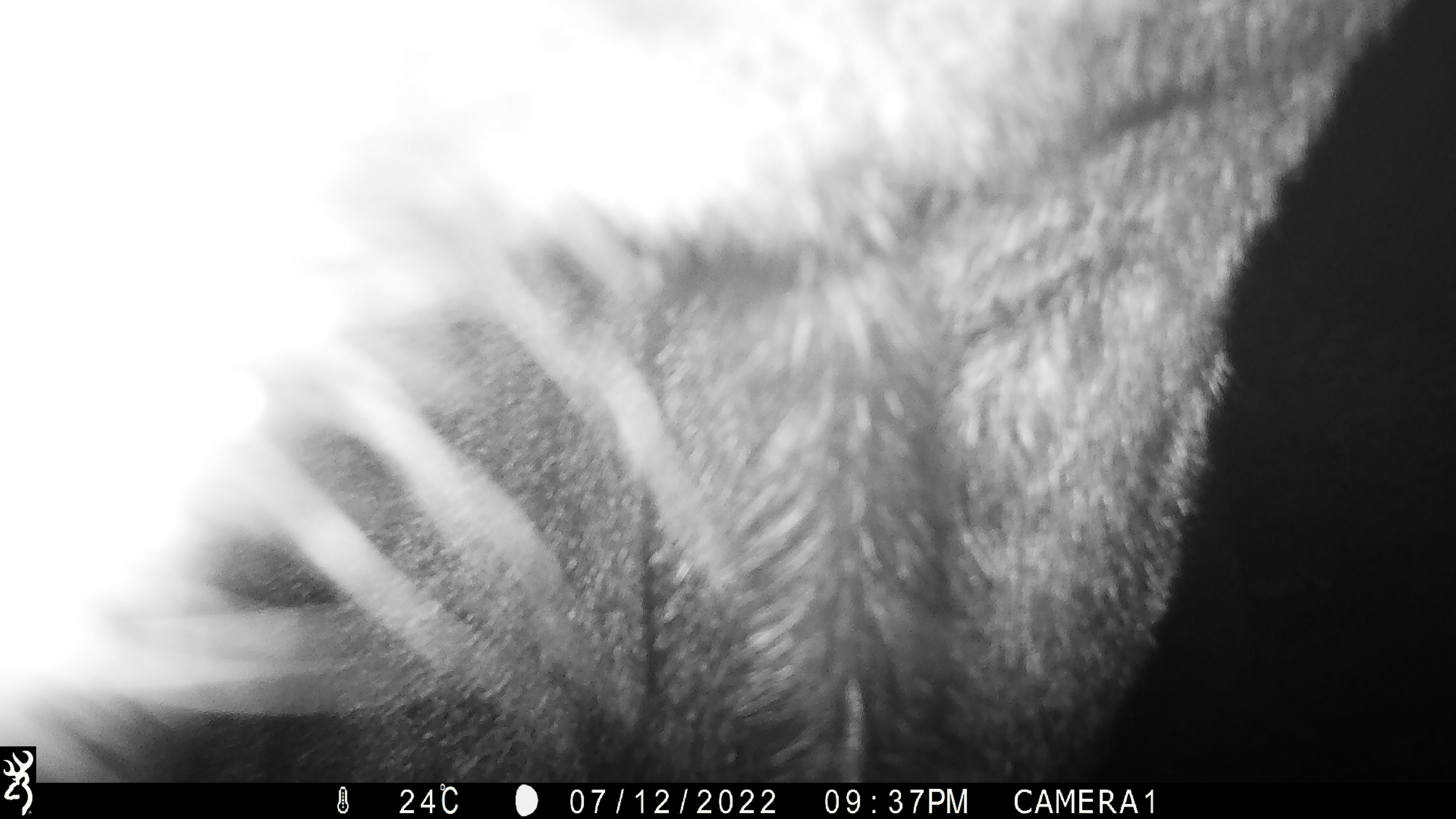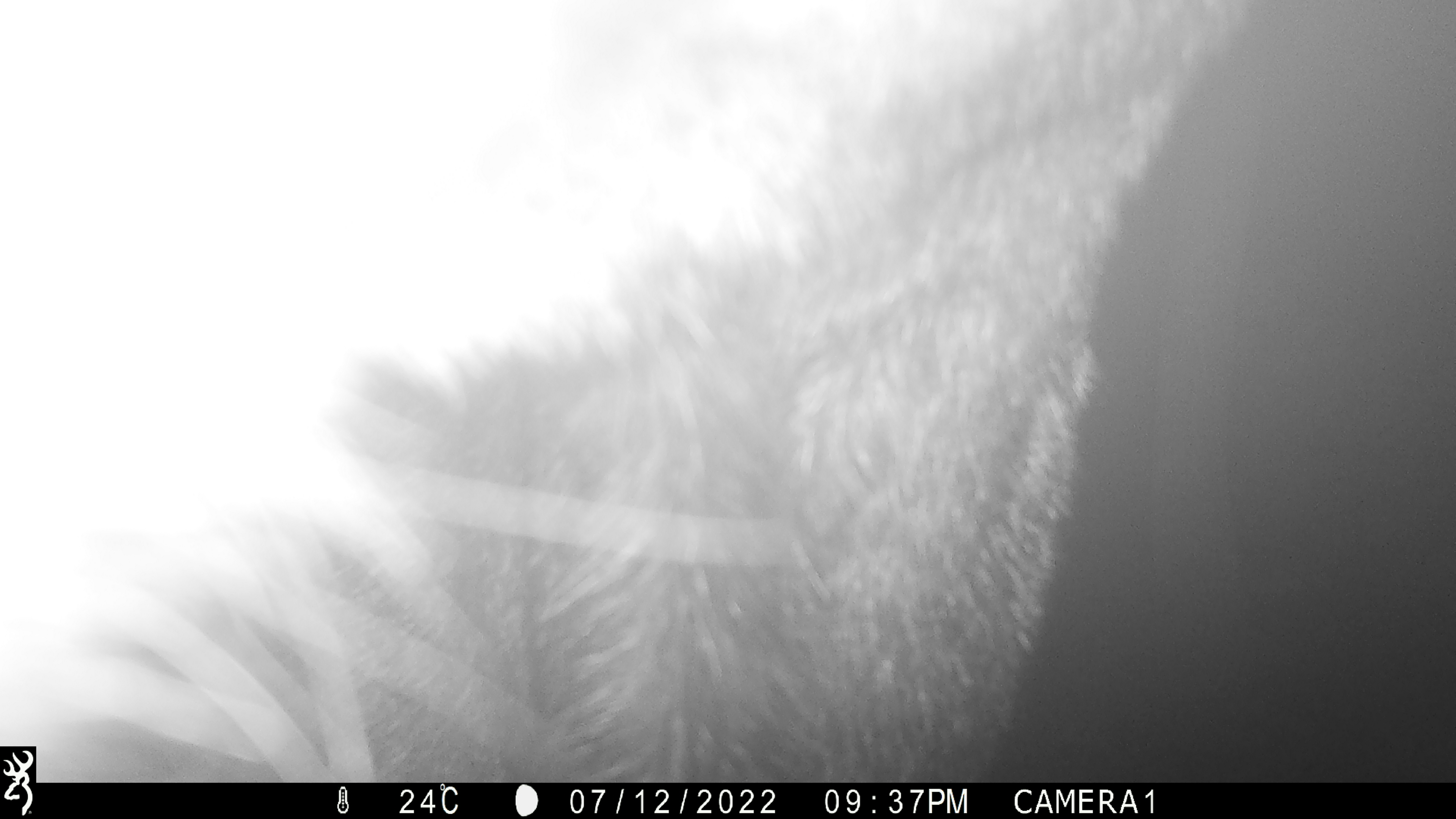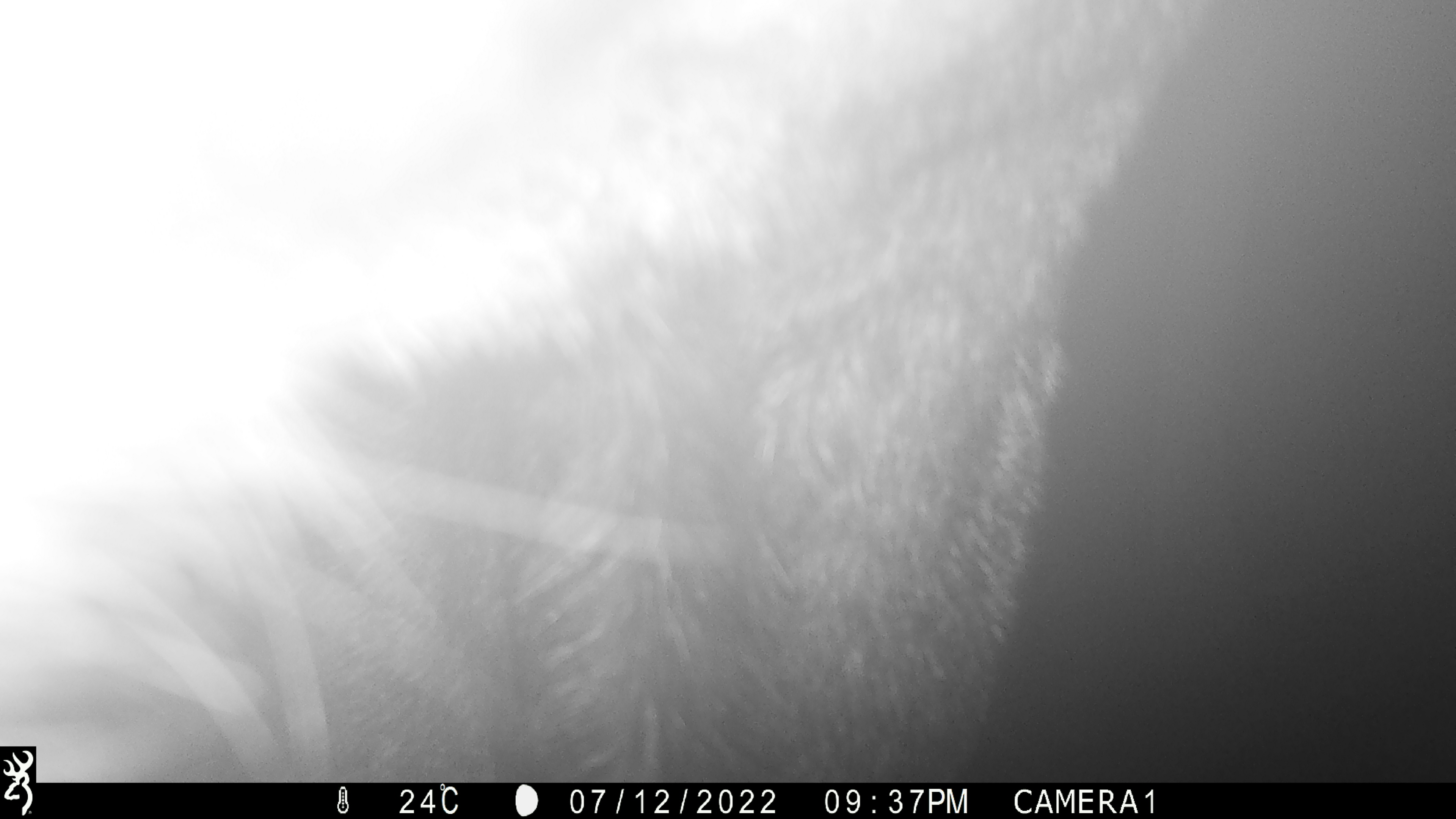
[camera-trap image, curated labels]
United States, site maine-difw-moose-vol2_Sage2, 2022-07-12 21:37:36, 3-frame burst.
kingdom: Animalia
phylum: Chordata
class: Mammalia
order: Artiodactyla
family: Cervidae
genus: Alces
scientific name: Alces alces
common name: moose